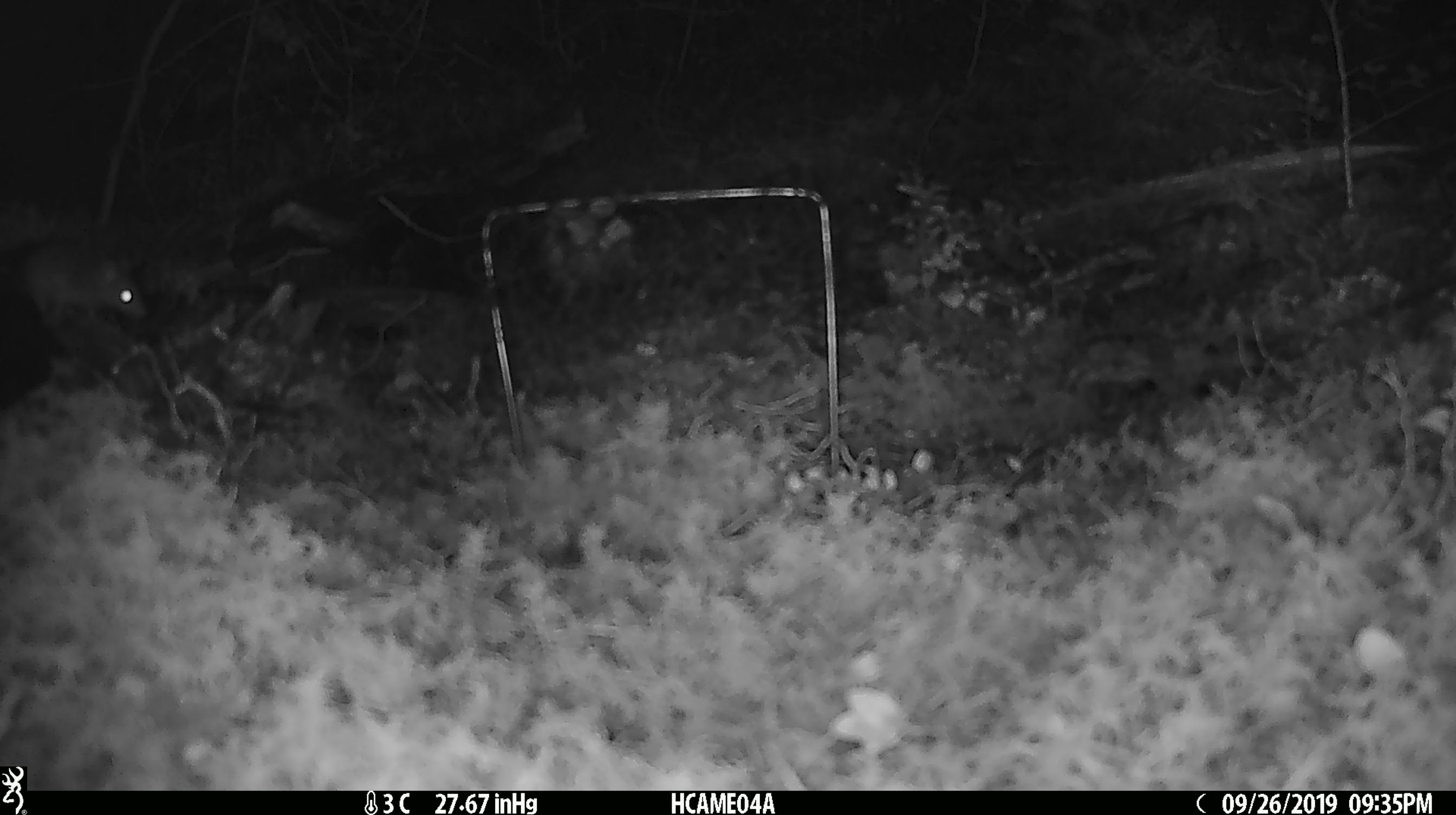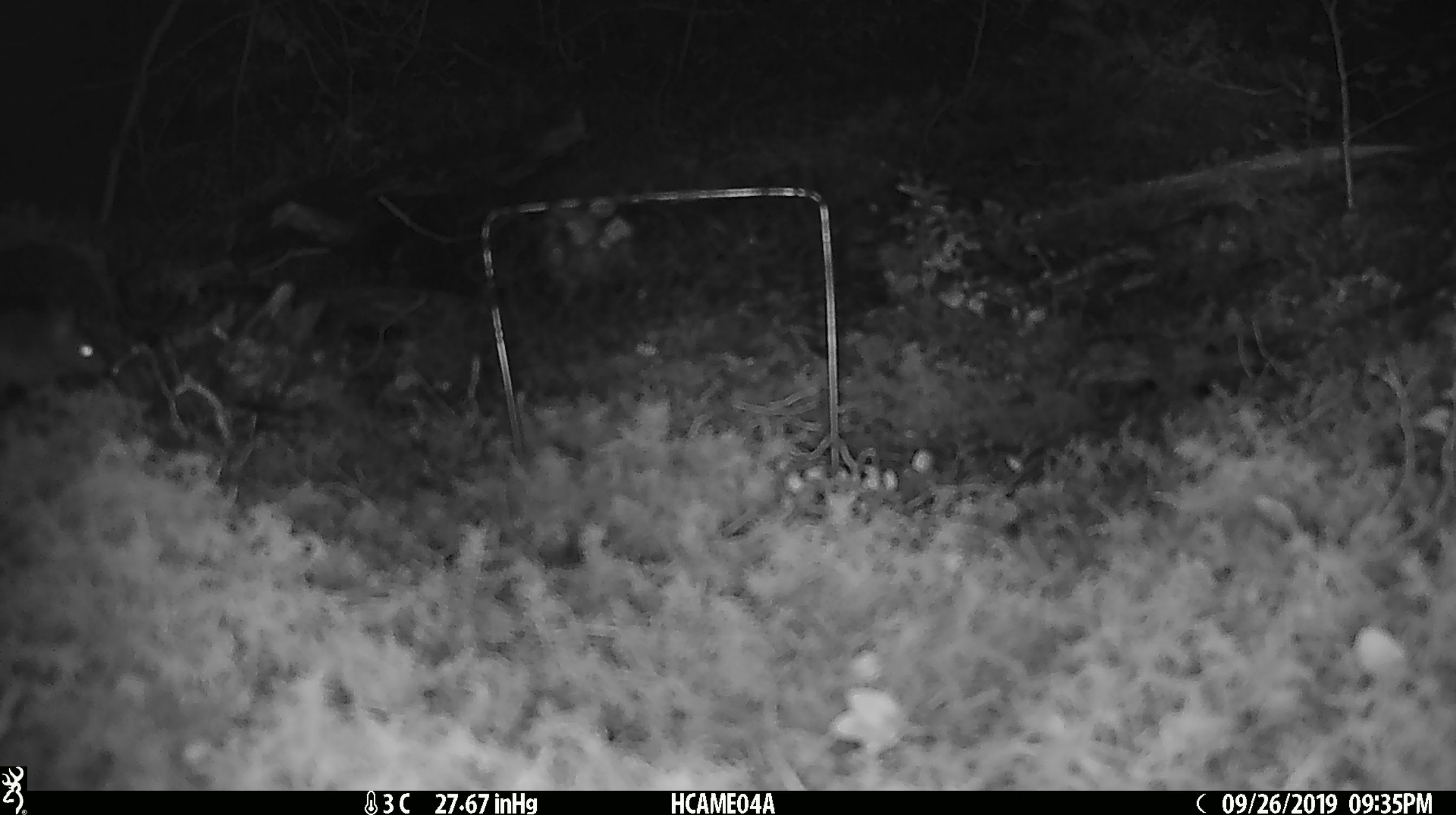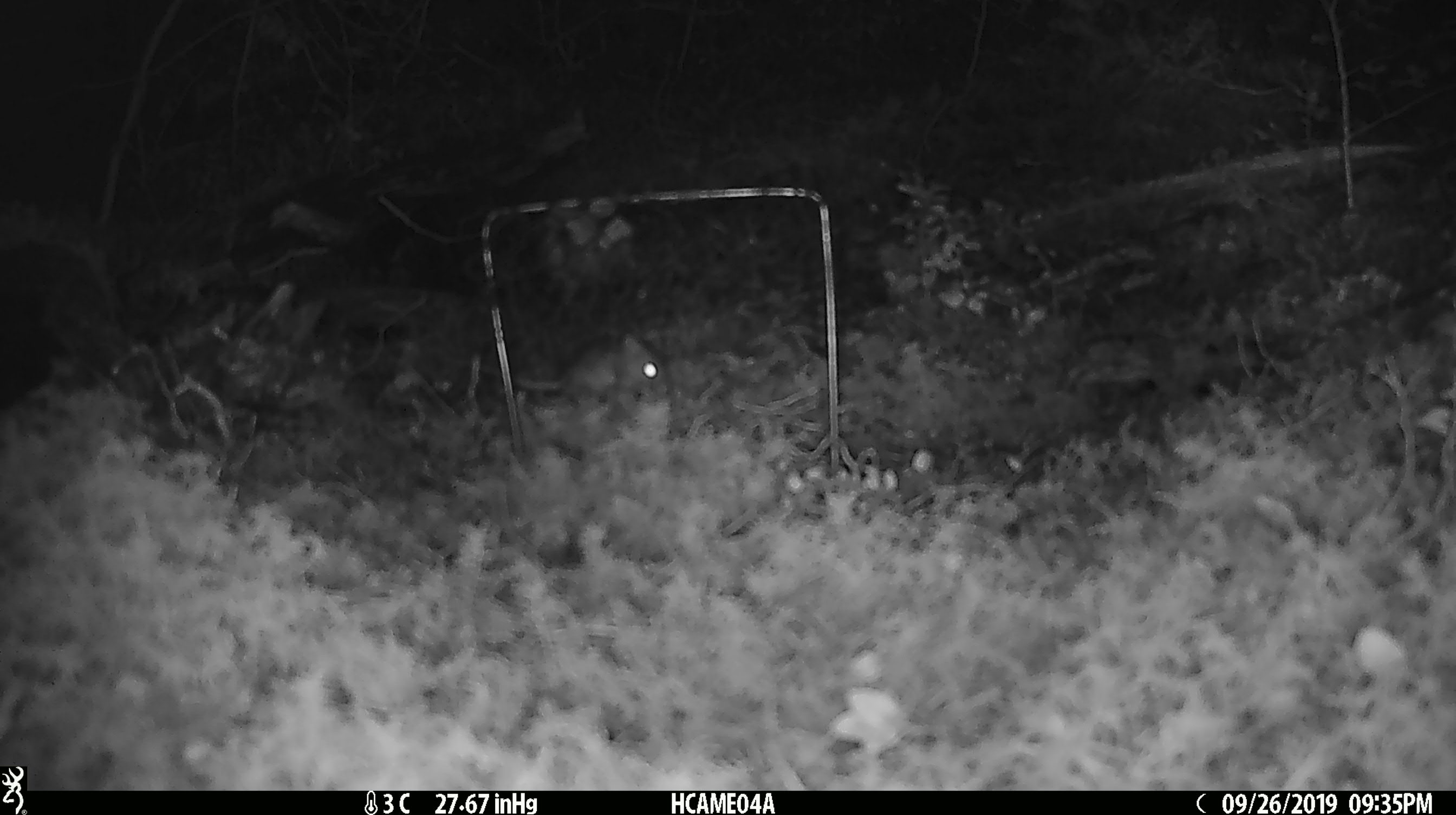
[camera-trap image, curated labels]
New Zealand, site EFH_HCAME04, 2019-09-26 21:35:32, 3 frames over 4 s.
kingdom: Animalia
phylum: Chordata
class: Mammalia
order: Rodentia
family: Muridae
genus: Mus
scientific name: Mus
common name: mouse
Mouse (Mus).